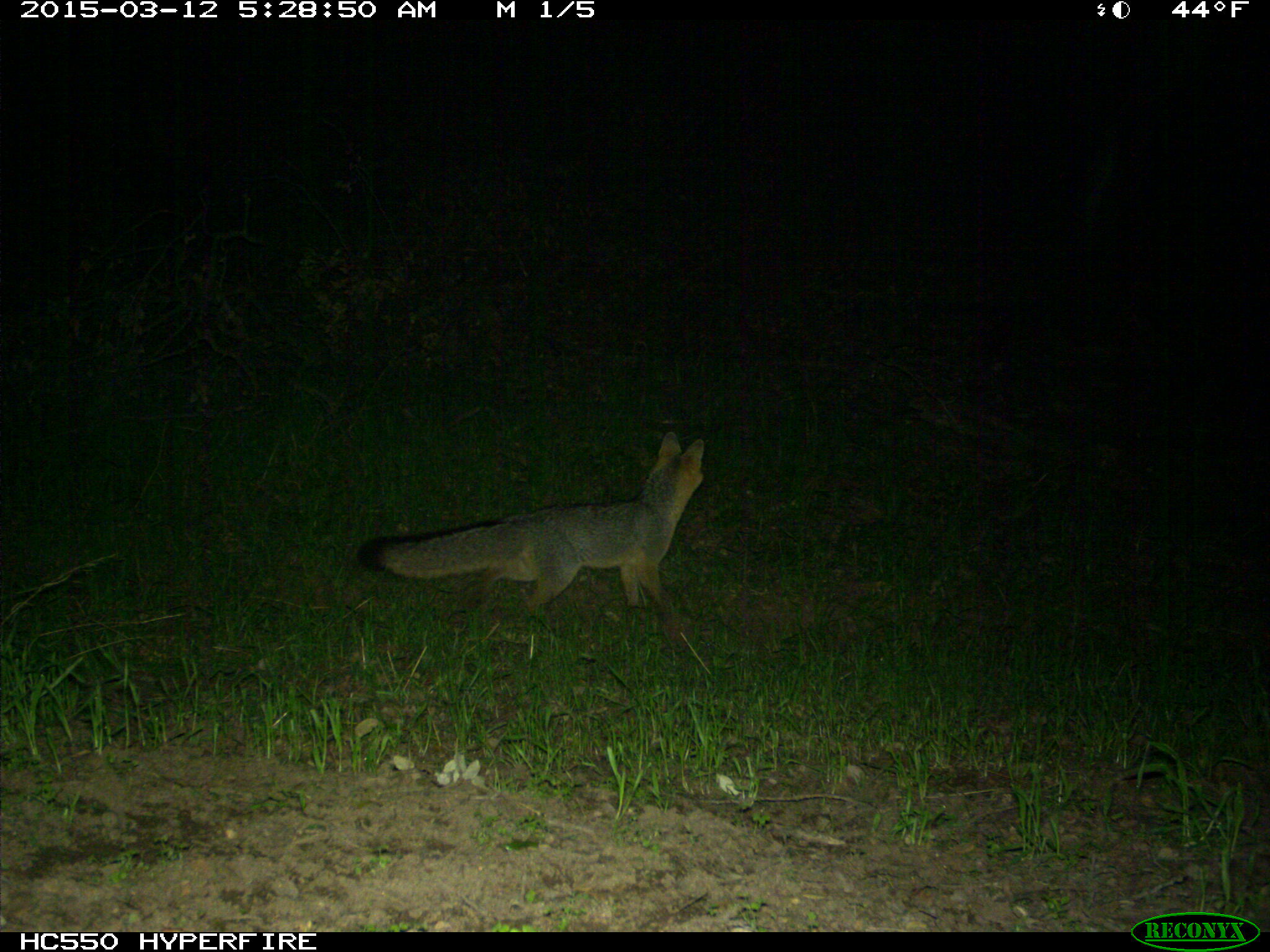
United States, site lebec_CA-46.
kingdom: Animalia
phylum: Chordata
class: Mammalia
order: Carnivora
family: Canidae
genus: Urocyon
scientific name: Urocyon cinereoargenteus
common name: gray fox